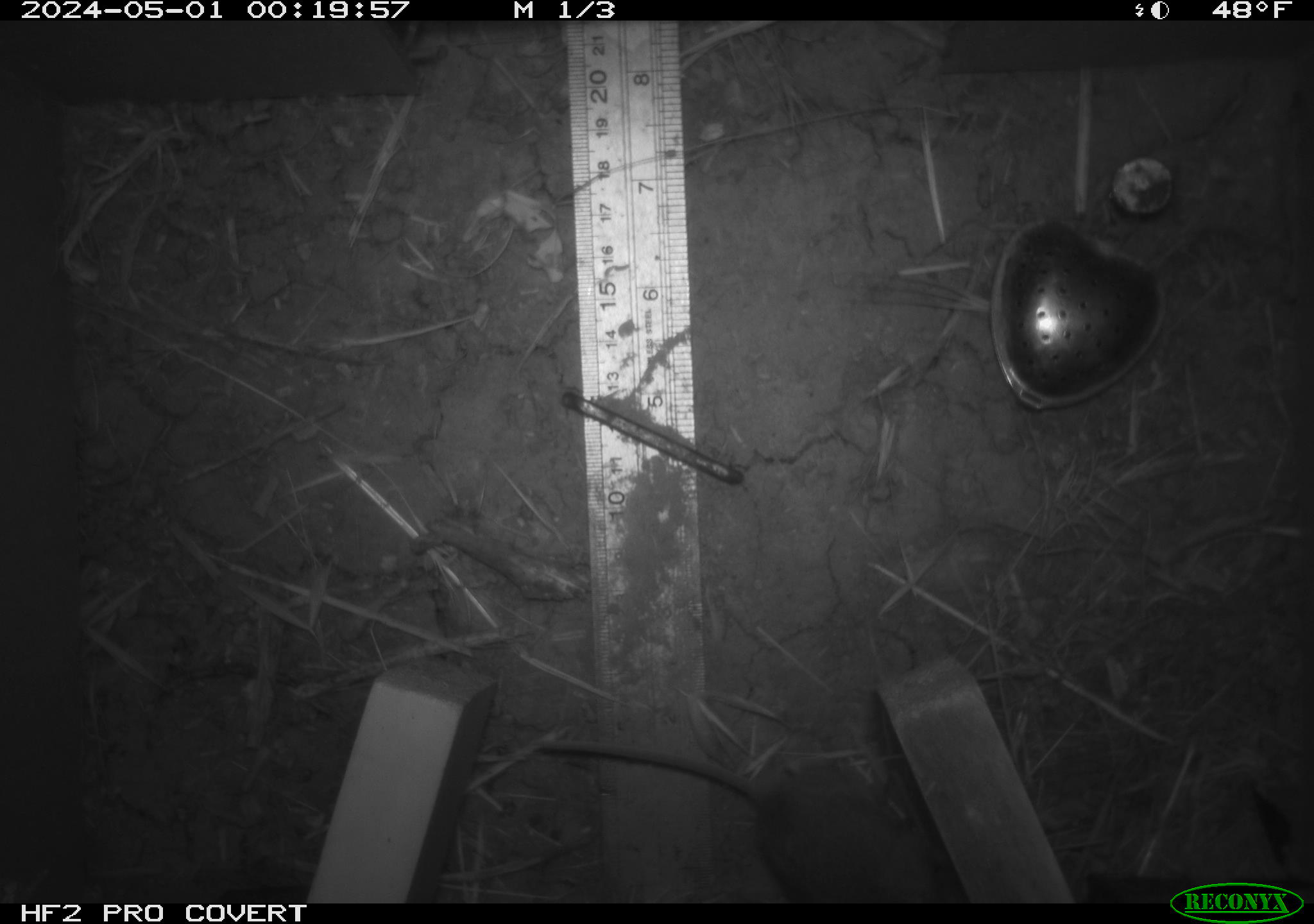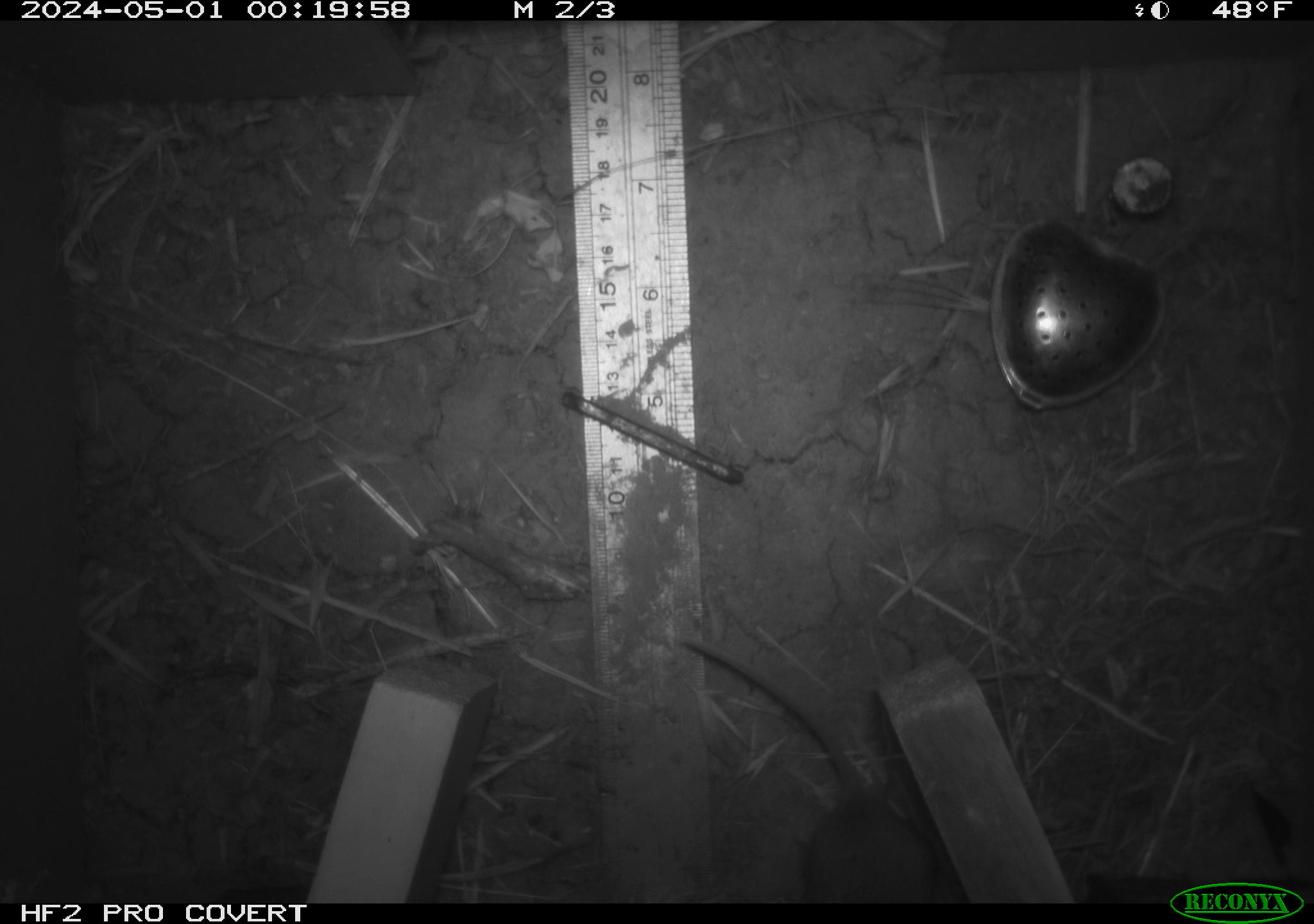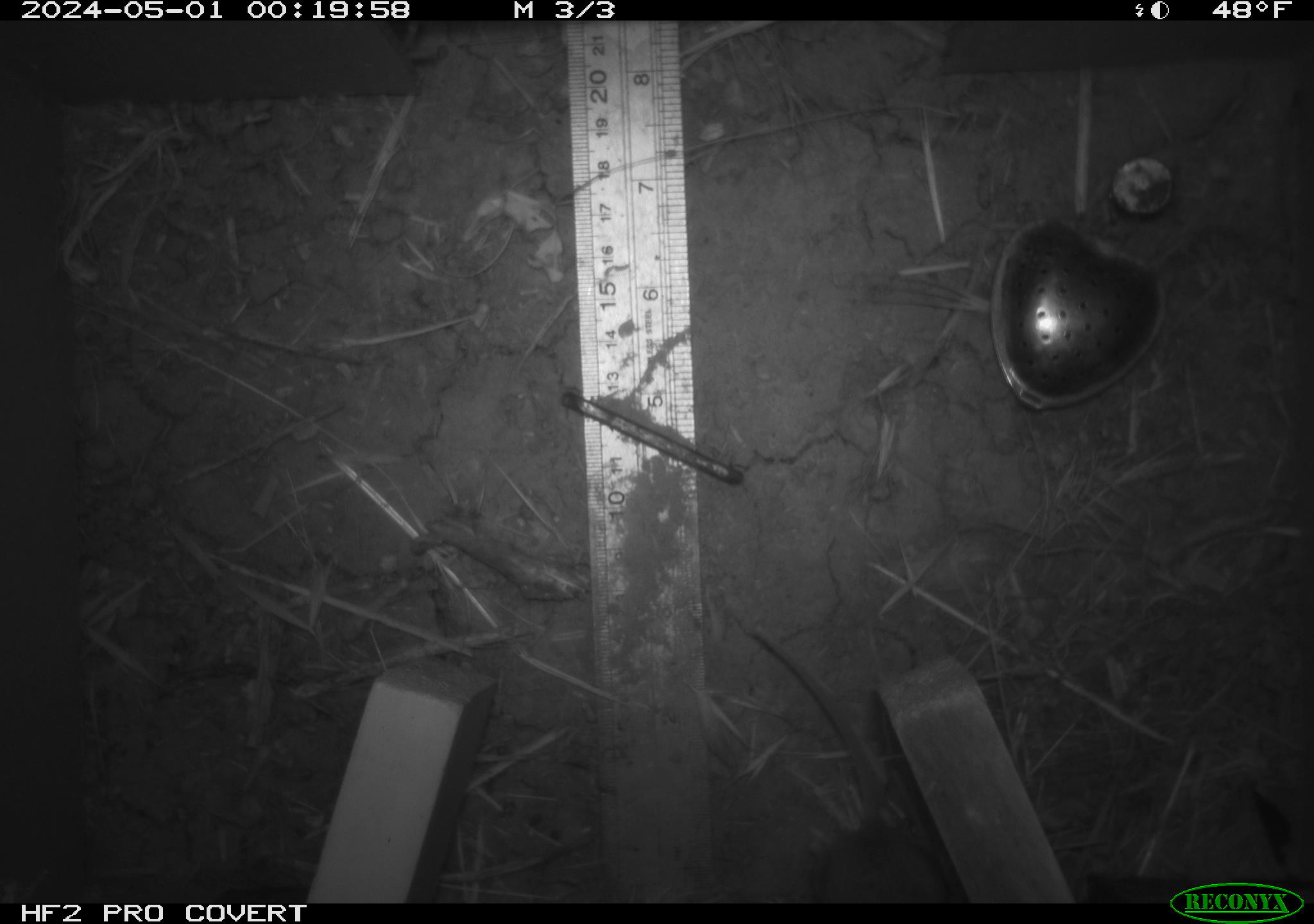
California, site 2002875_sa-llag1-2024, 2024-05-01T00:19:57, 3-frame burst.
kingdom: Animalia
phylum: Chordata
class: Mammalia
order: Rodentia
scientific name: Rodentia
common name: mouse species